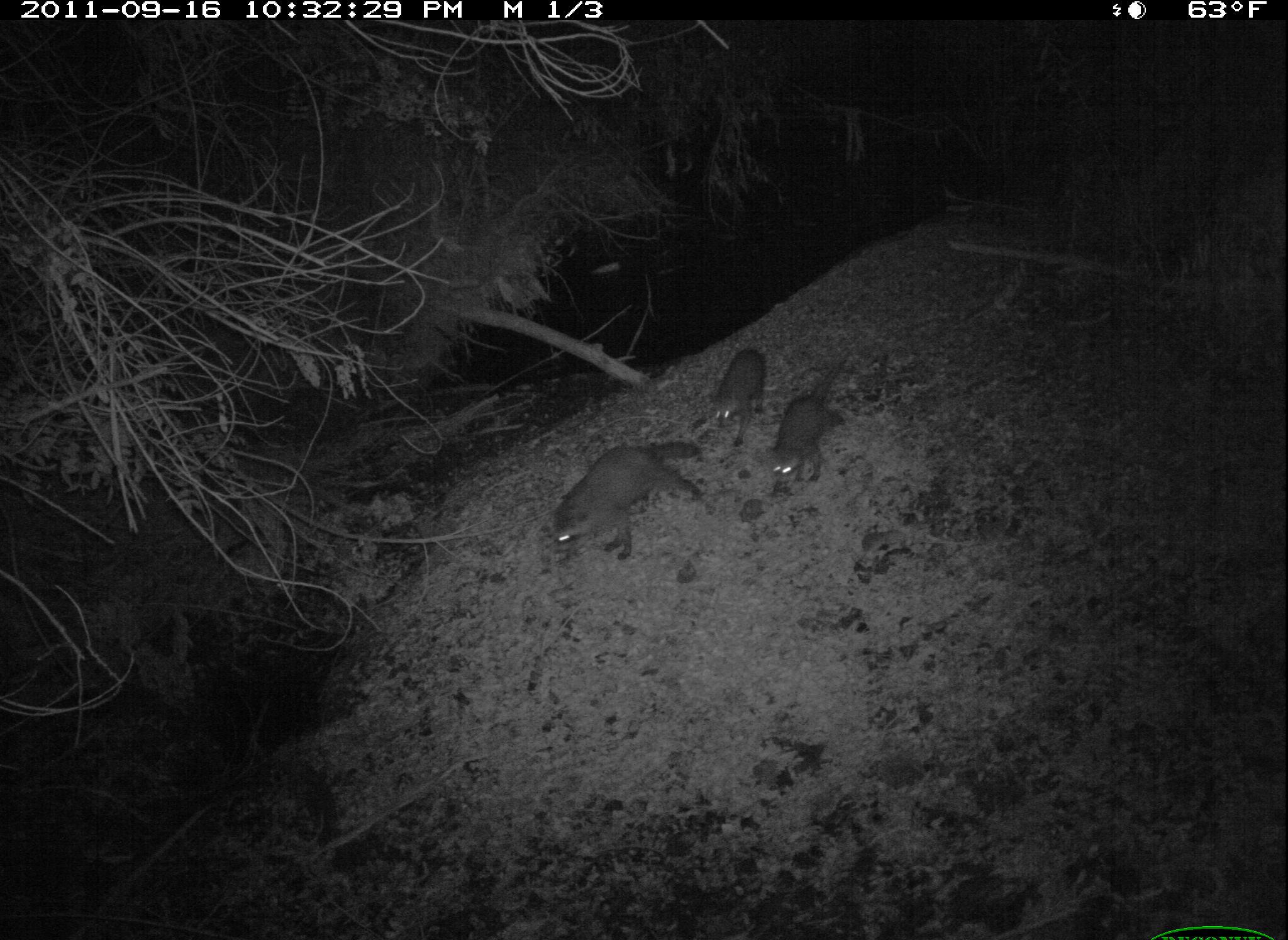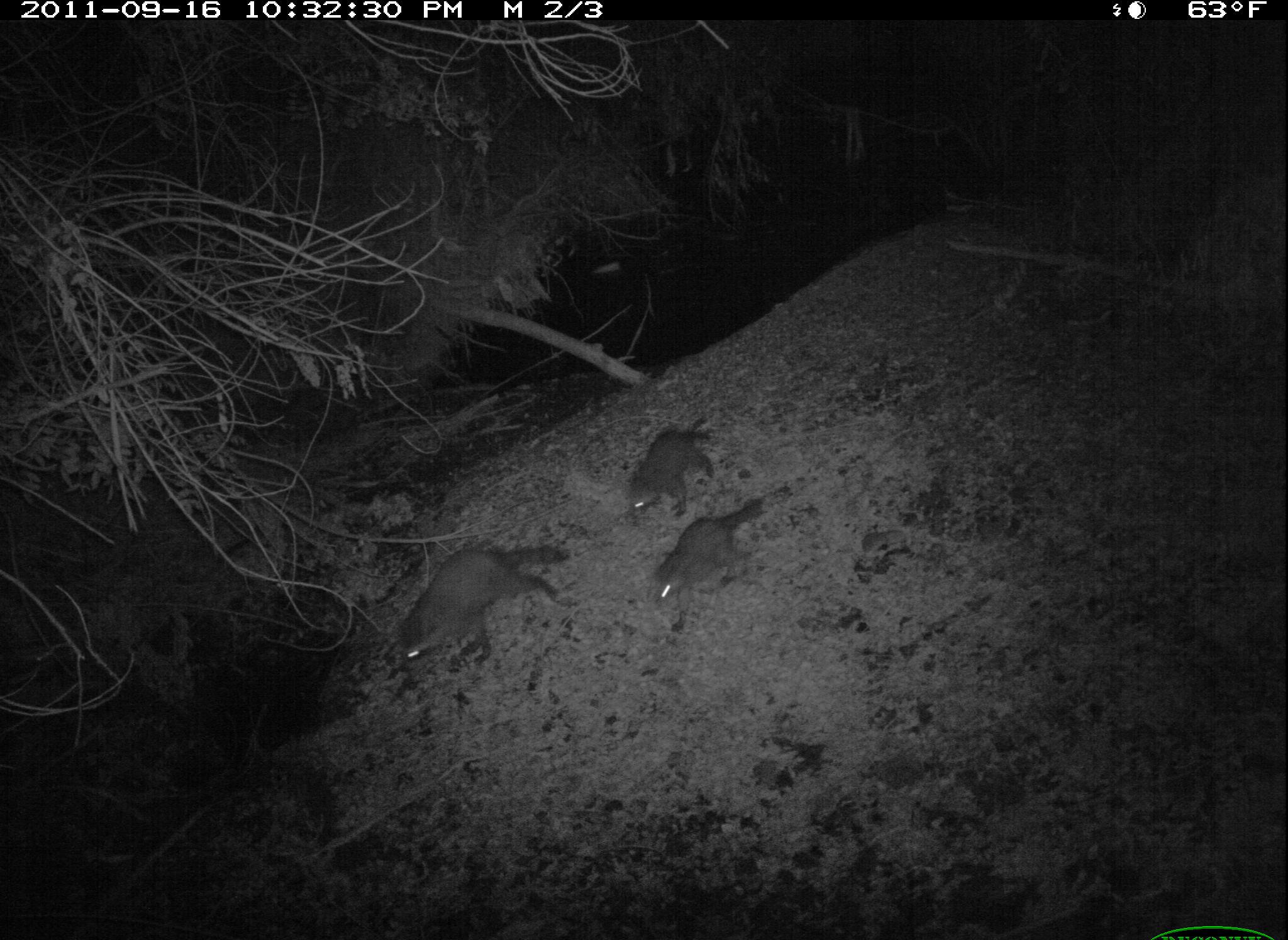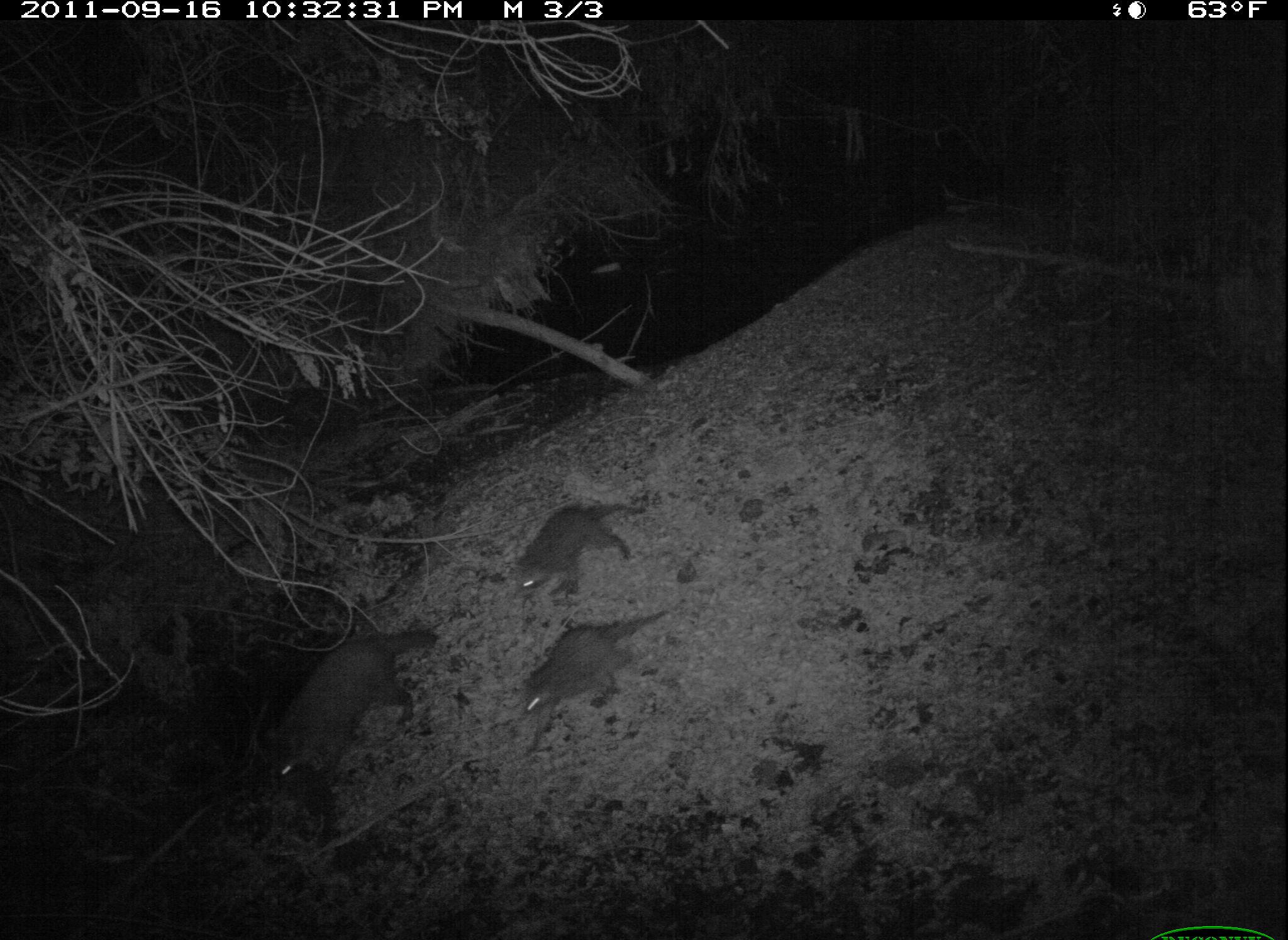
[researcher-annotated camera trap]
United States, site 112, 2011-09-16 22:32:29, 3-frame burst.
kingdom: Animalia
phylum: Chordata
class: Mammalia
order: Carnivora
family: Procyonidae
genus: Procyon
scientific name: Procyon lotor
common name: raccoon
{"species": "raccoon (Procyon lotor)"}